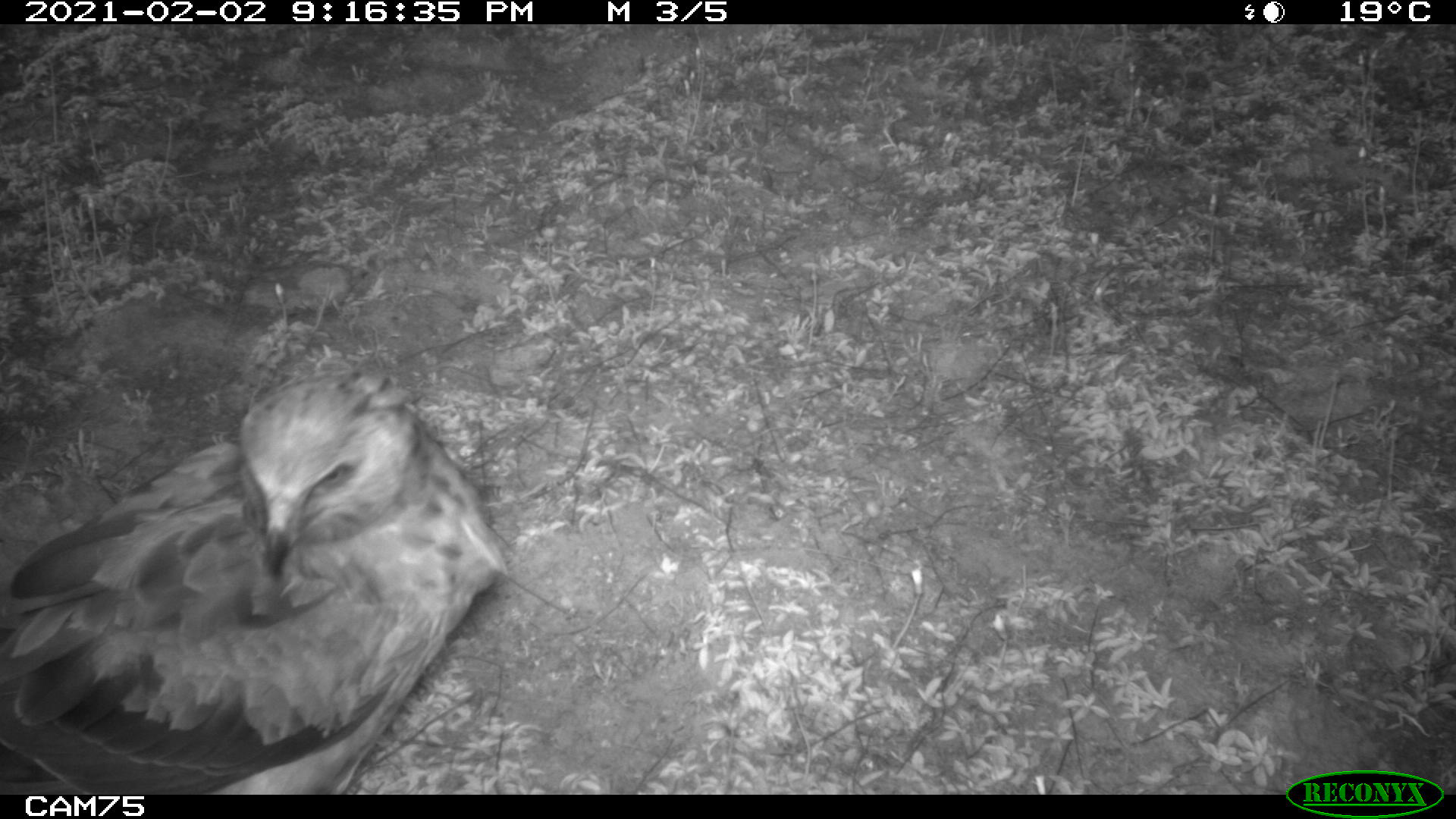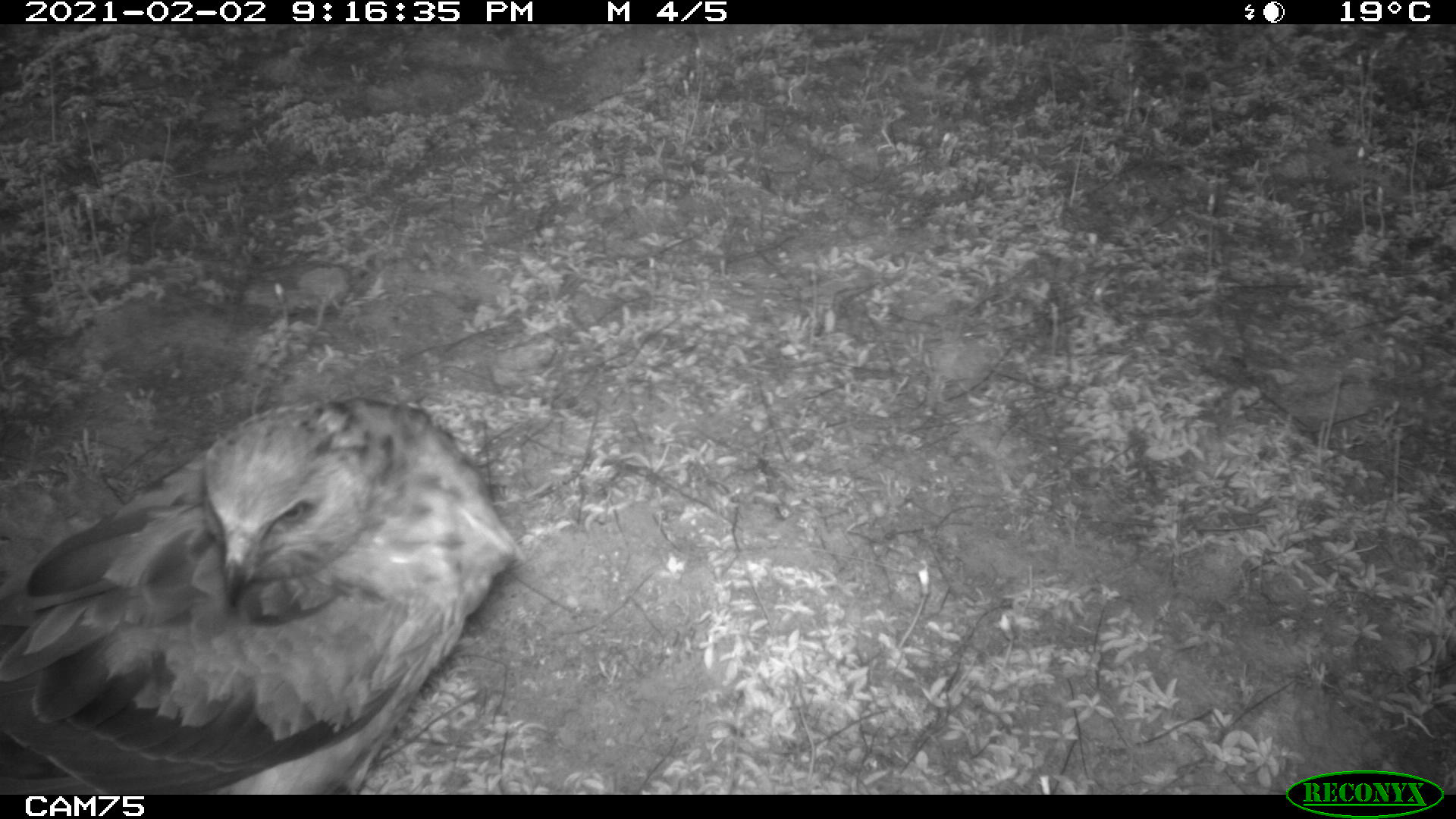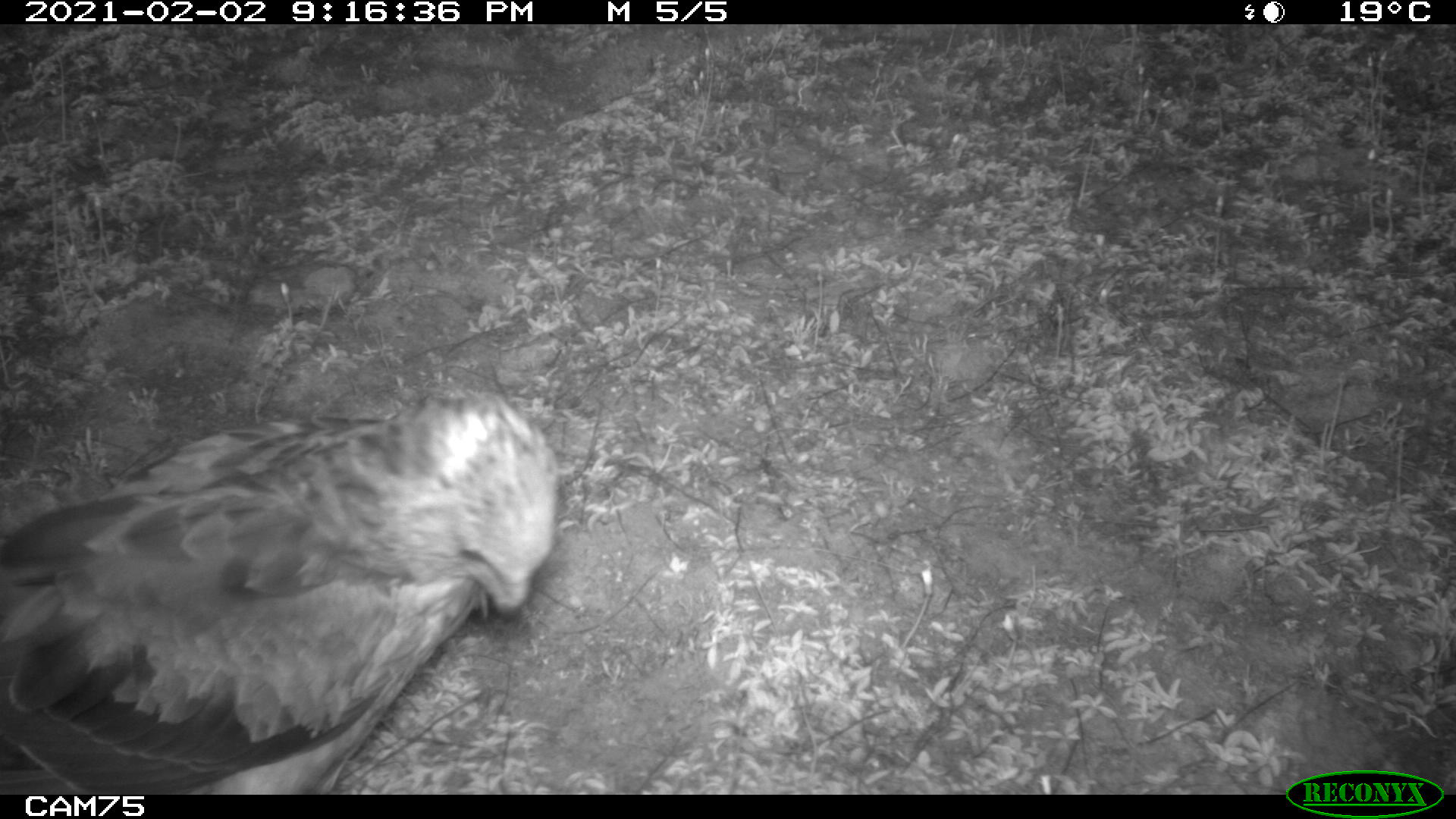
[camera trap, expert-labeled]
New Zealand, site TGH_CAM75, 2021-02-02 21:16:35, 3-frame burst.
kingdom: Animalia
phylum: Chordata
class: Aves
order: Accipitriformes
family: Accipitridae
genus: Circus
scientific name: Circus approximans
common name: swamp harrier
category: harrier